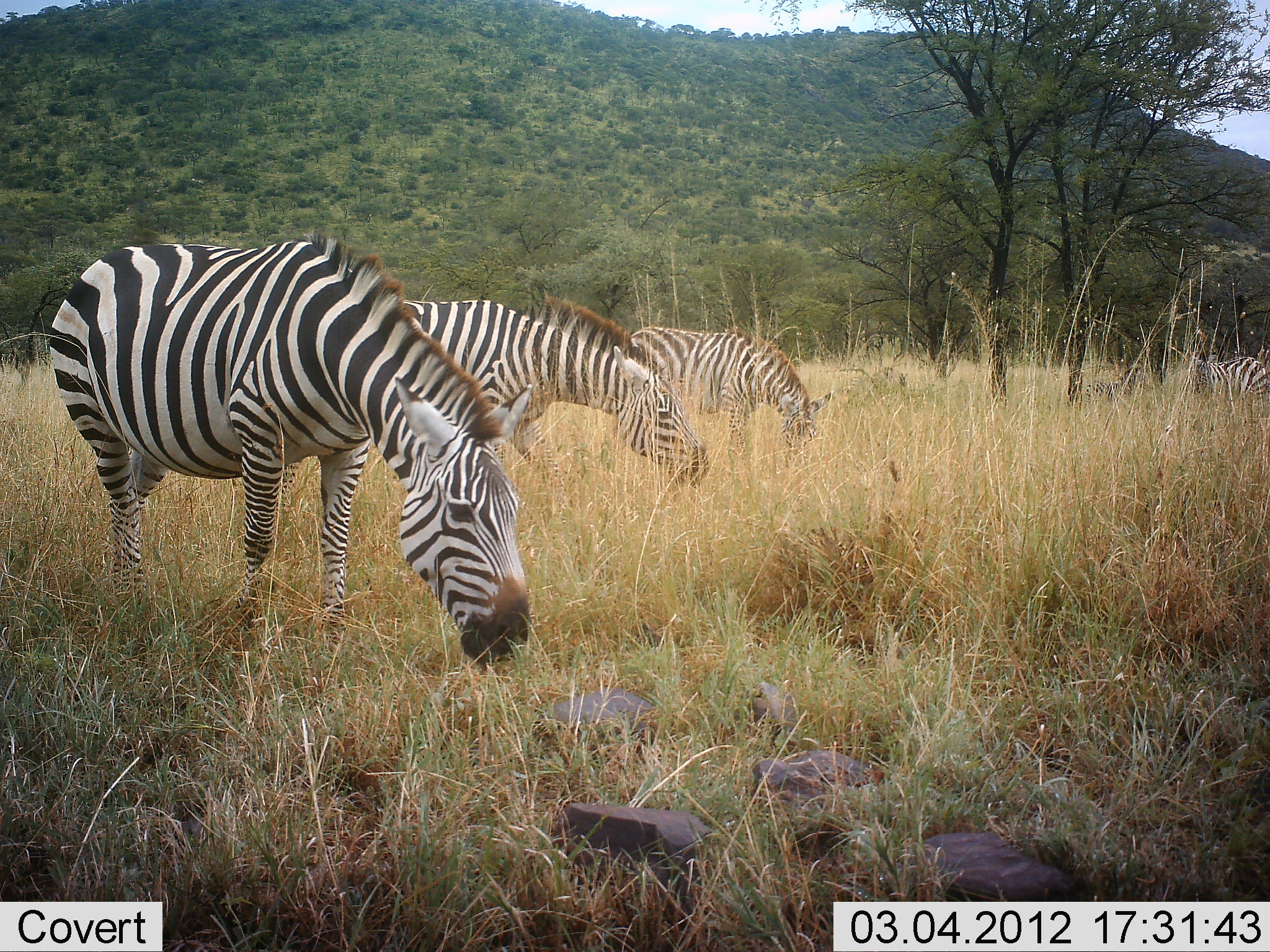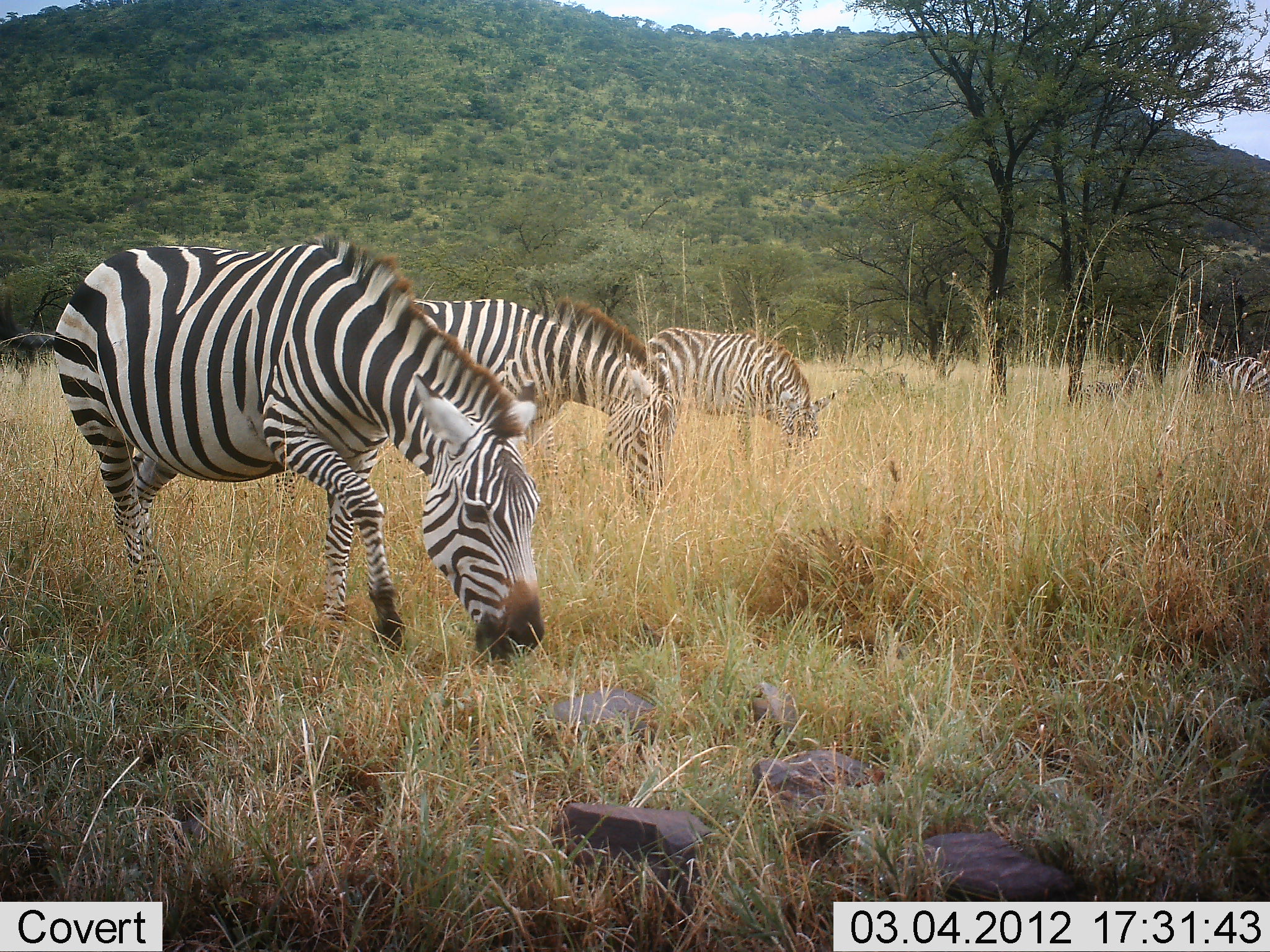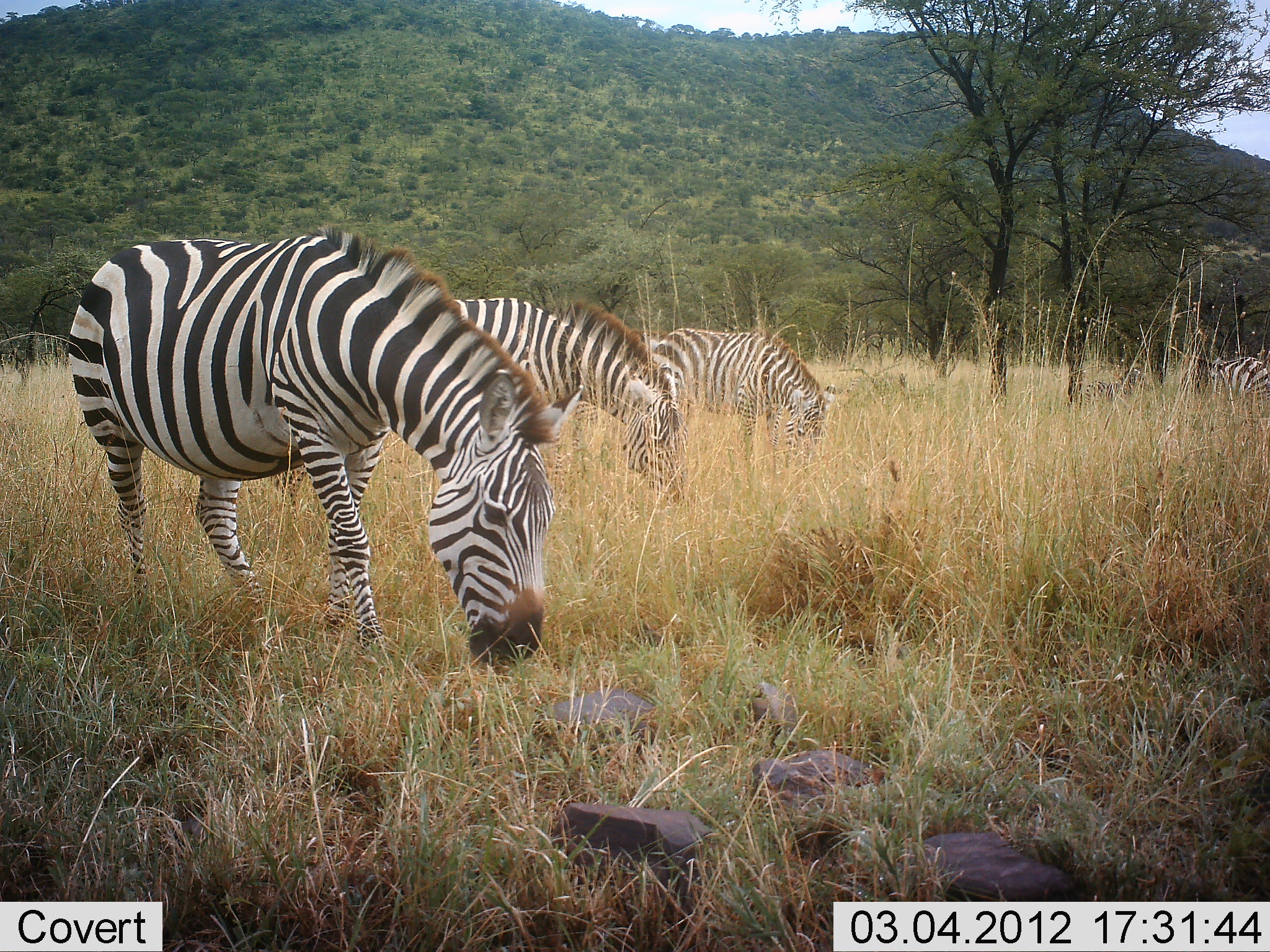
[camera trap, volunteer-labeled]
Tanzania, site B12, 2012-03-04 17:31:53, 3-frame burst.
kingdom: Animalia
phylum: Chordata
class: Mammalia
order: Perissodactyla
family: Equidae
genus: Equus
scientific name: Equus quagga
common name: plains zebra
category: zebra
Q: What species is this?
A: Zebra (plains zebra) (Equus quagga).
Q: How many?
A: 4.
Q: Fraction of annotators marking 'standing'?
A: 12%.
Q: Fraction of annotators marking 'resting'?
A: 0%.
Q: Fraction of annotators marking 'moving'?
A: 0%.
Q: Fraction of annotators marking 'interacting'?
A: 0%.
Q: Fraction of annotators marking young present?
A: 0%.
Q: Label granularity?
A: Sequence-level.